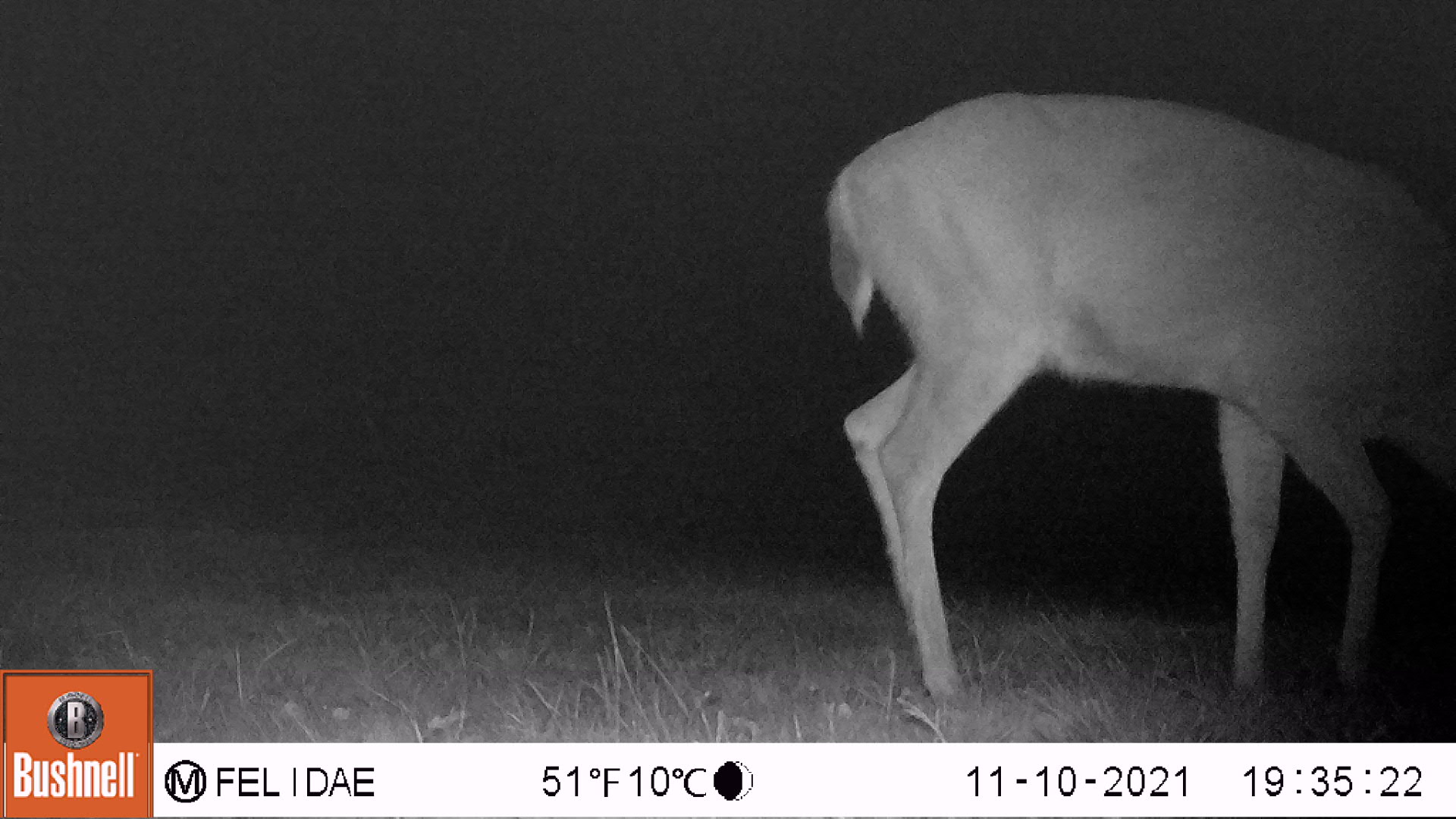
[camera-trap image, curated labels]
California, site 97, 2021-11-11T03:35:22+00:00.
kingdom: Animalia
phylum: Chordata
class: Mammalia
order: Artiodactyla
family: Cervidae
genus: Odocoileus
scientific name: Odocoileus hemionus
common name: mule deer